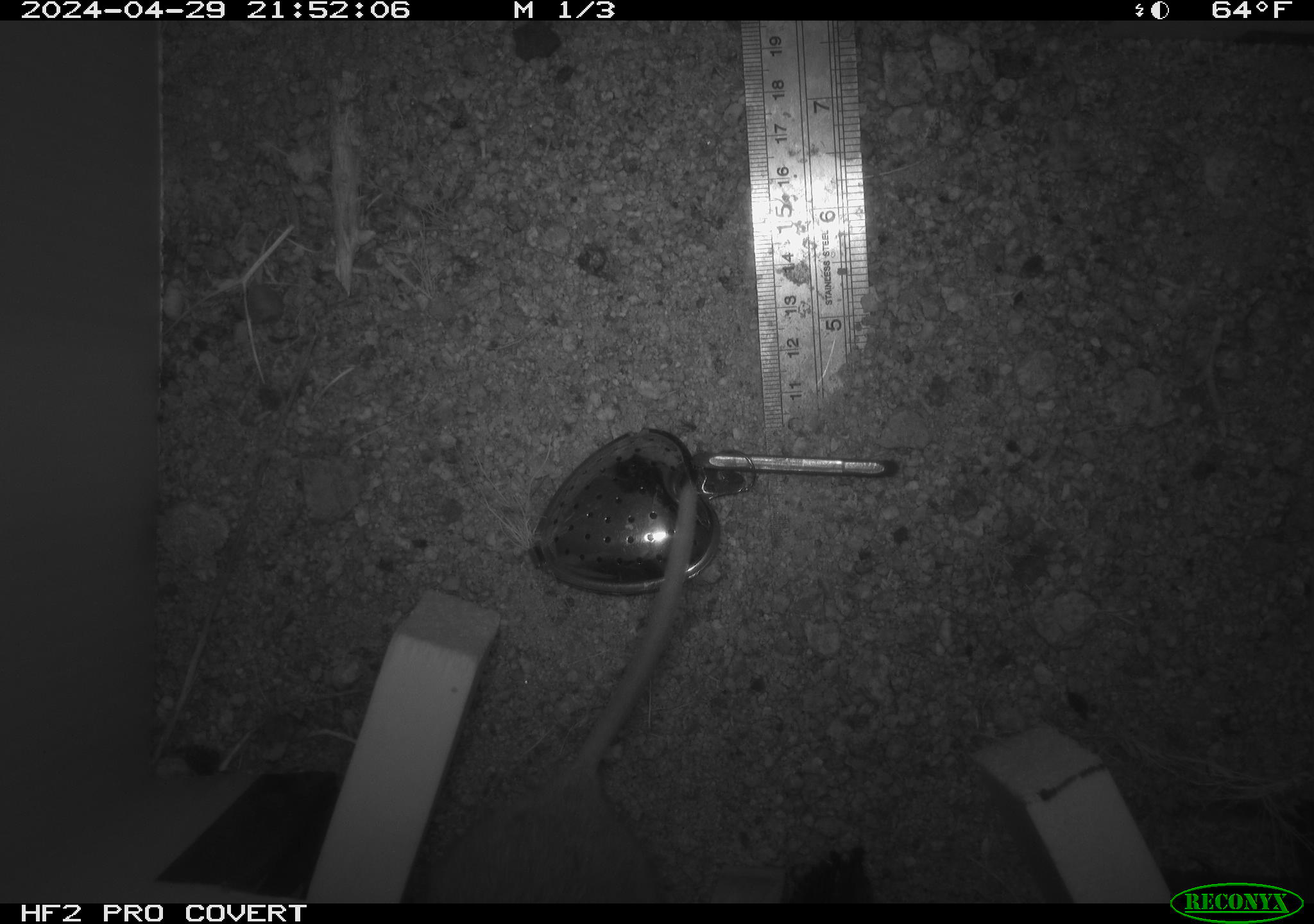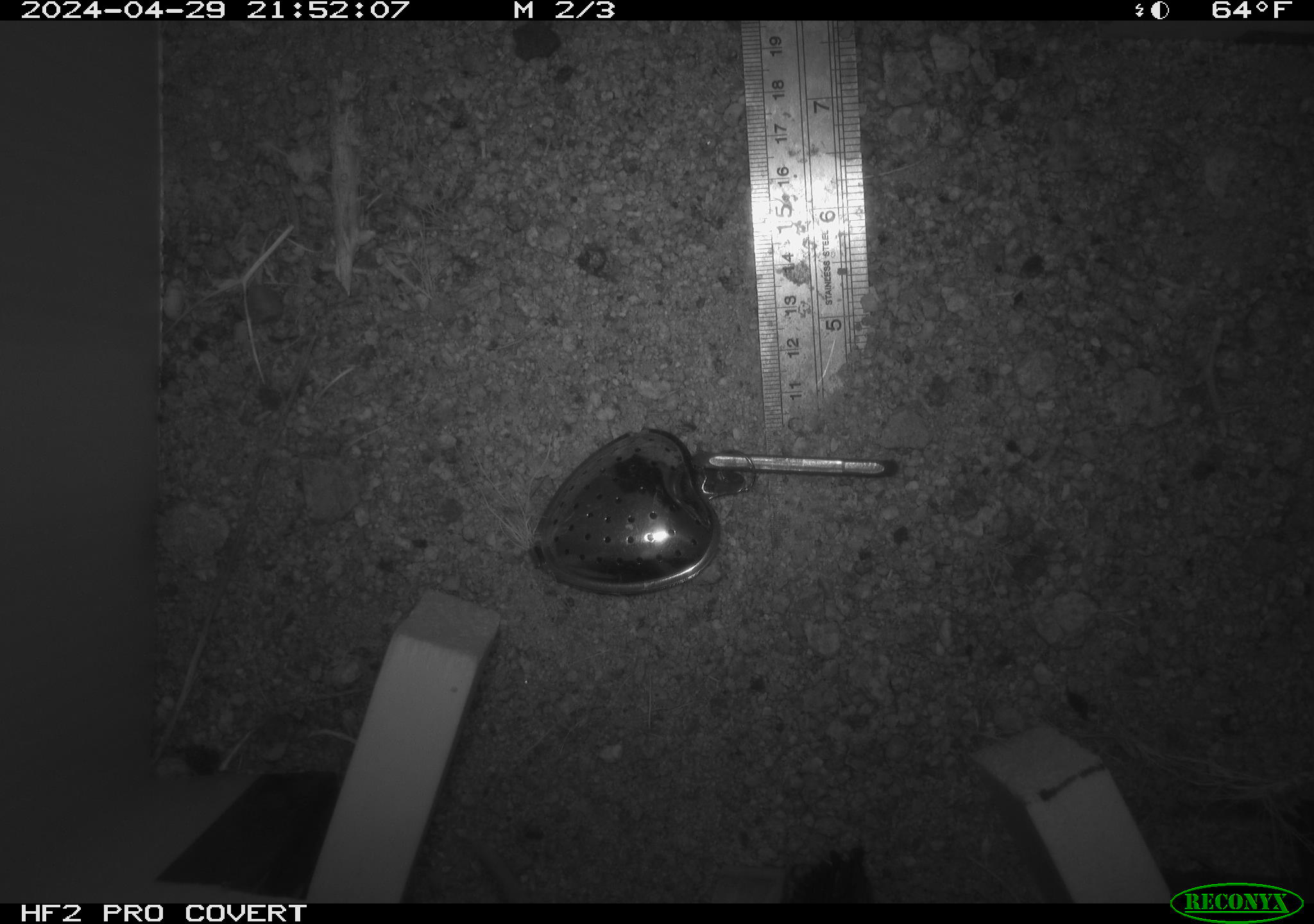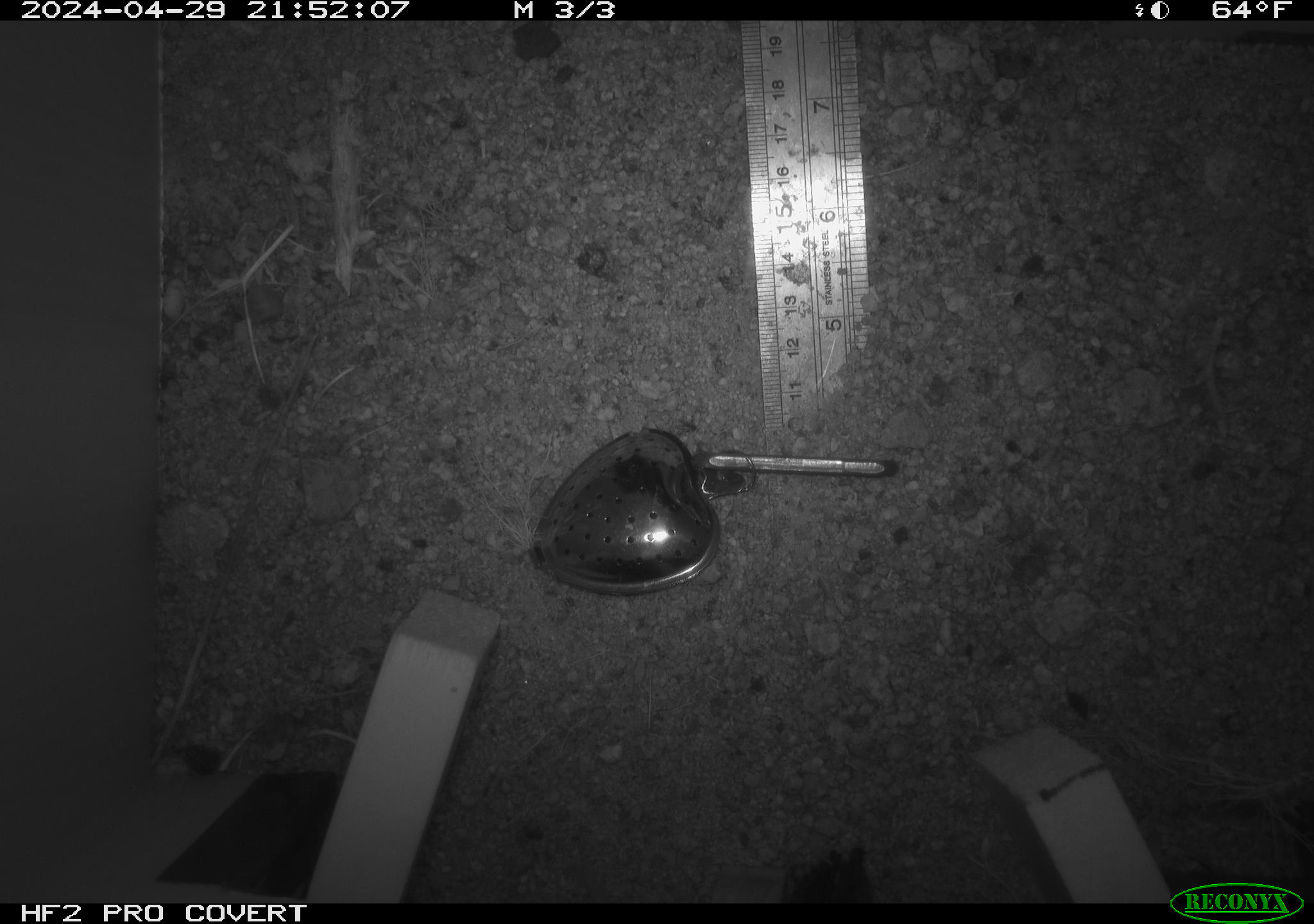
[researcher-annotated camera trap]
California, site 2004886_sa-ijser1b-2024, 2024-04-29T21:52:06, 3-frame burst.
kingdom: Animalia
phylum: Chordata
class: Mammalia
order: Rodentia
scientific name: Rodentia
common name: woodrat or rat or mouse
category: woodrat or rat or mouse species